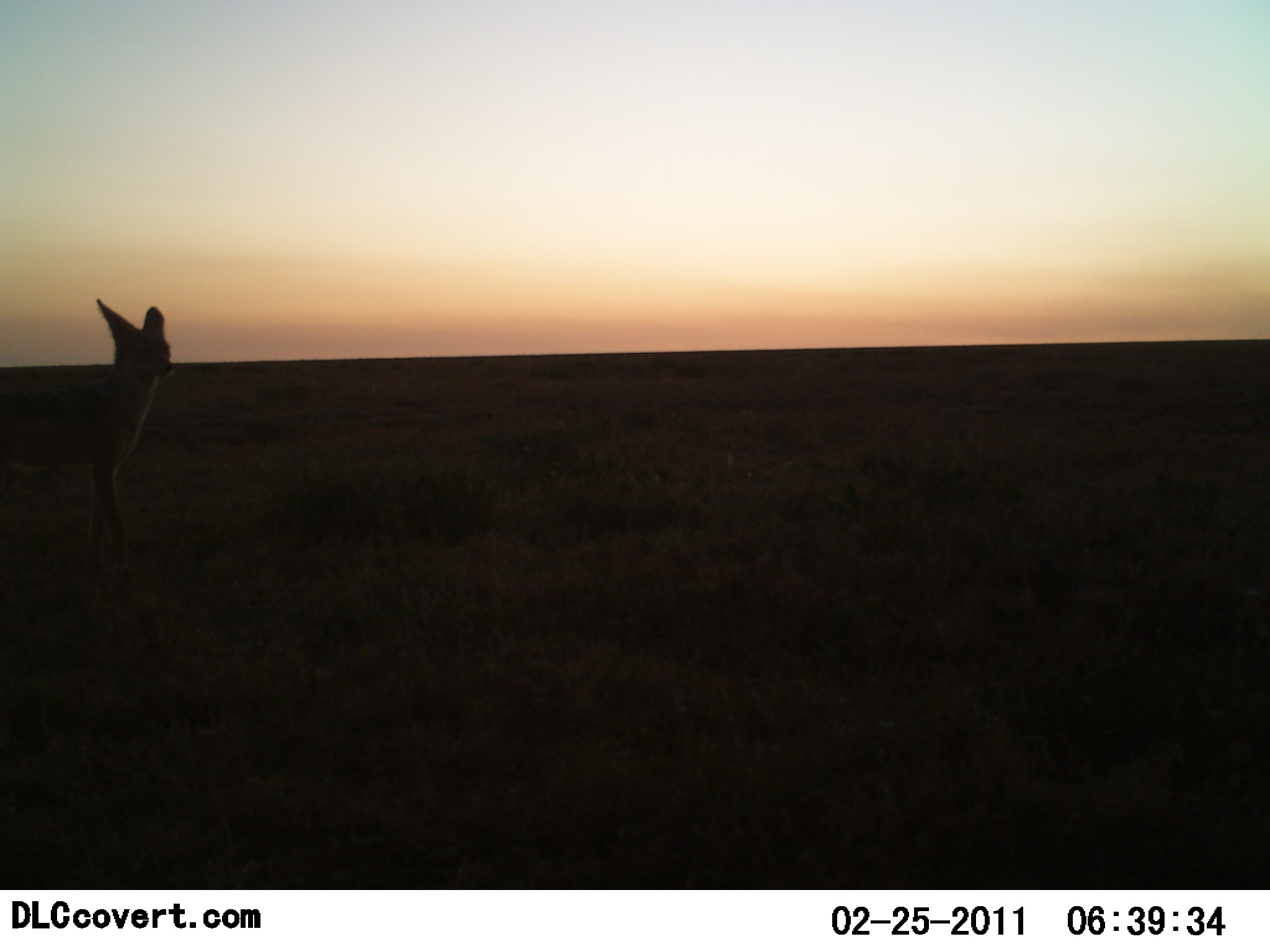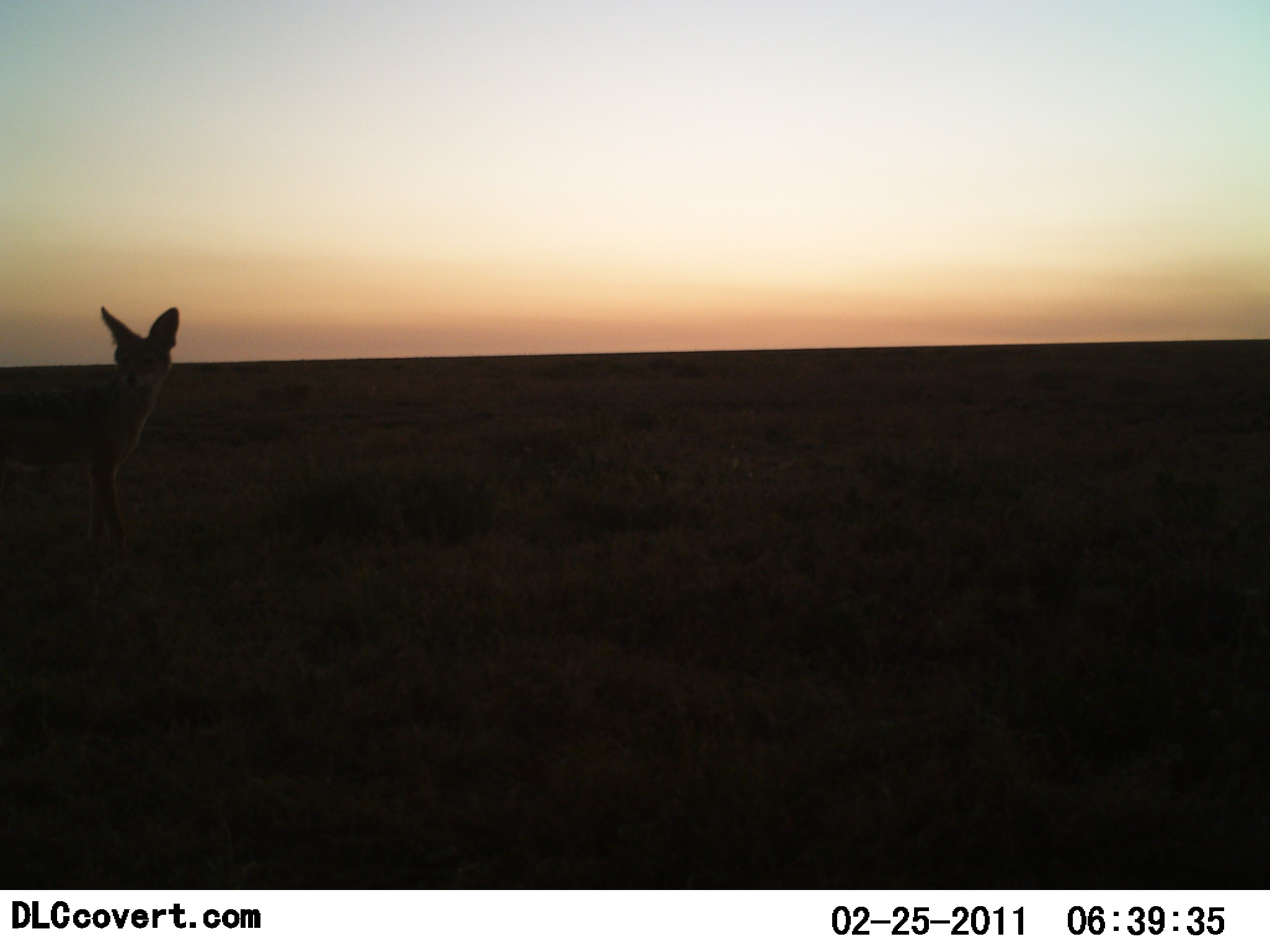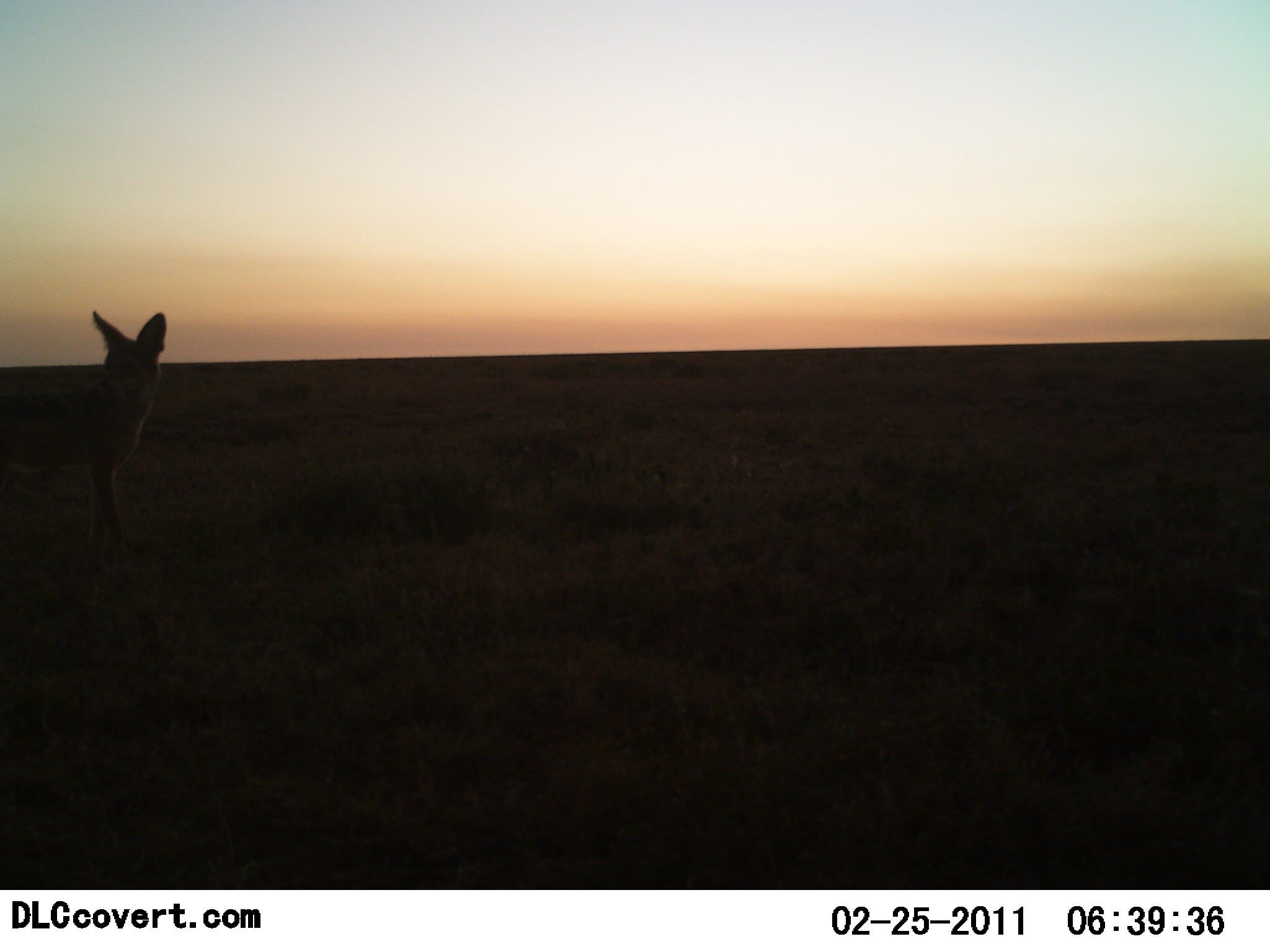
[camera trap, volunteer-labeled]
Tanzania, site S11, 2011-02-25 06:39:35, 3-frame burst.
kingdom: Animalia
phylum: Chordata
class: Mammalia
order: Carnivora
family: Canidae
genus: Otocyon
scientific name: Otocyon megalotis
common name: bat-eared fox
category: batearedfox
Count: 1.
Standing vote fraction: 92%.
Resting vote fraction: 0%.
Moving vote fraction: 8%.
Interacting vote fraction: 0%.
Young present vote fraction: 0%.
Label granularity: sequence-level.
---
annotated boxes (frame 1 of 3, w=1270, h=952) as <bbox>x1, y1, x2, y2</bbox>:
animal: <bbox>0, 296, 178, 551</bbox>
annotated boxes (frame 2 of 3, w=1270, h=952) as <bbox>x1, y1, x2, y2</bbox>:
animal: <bbox>2, 307, 181, 563</bbox>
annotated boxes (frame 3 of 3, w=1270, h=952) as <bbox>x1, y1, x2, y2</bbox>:
animal: <bbox>0, 311, 169, 560</bbox>